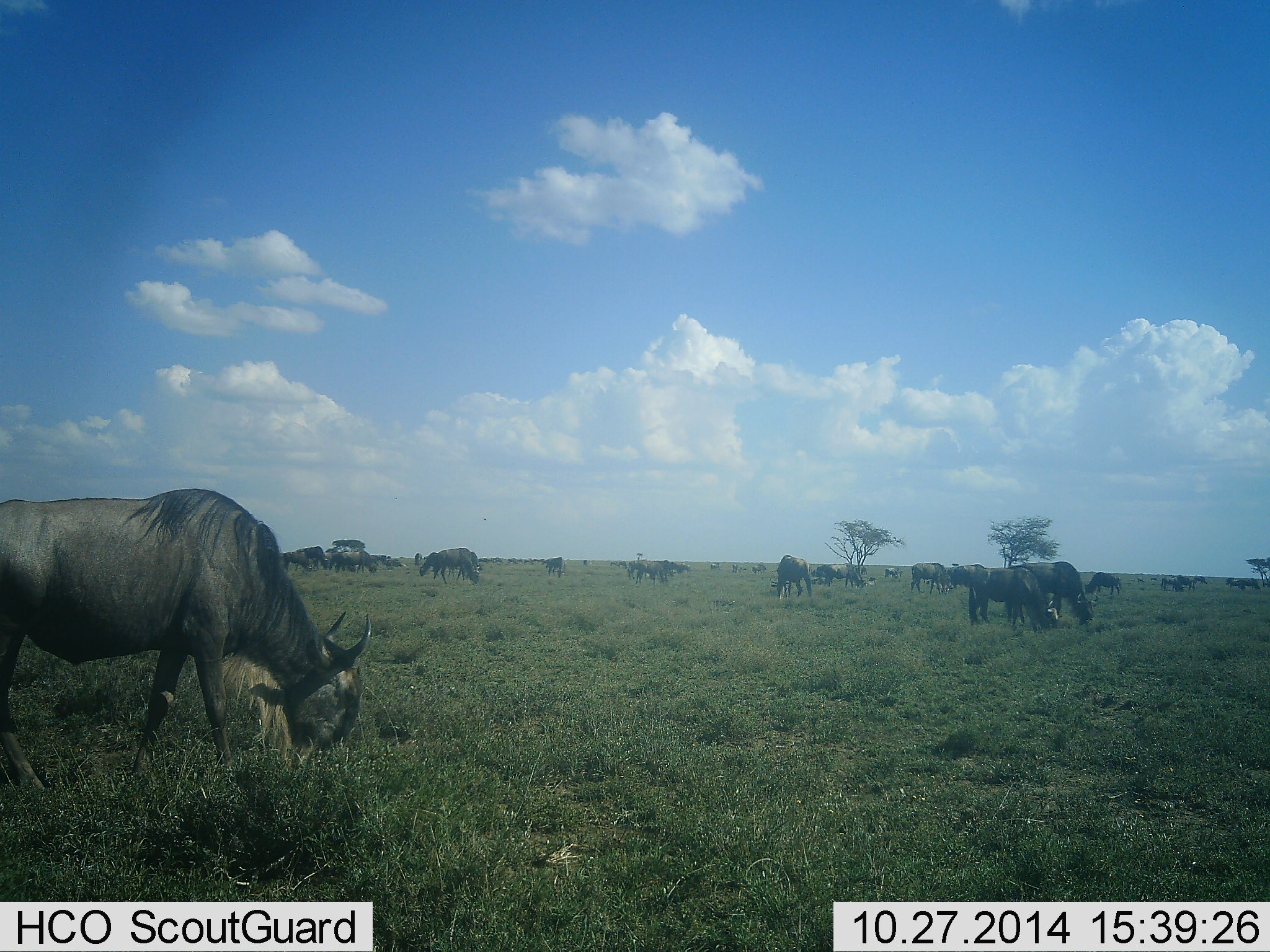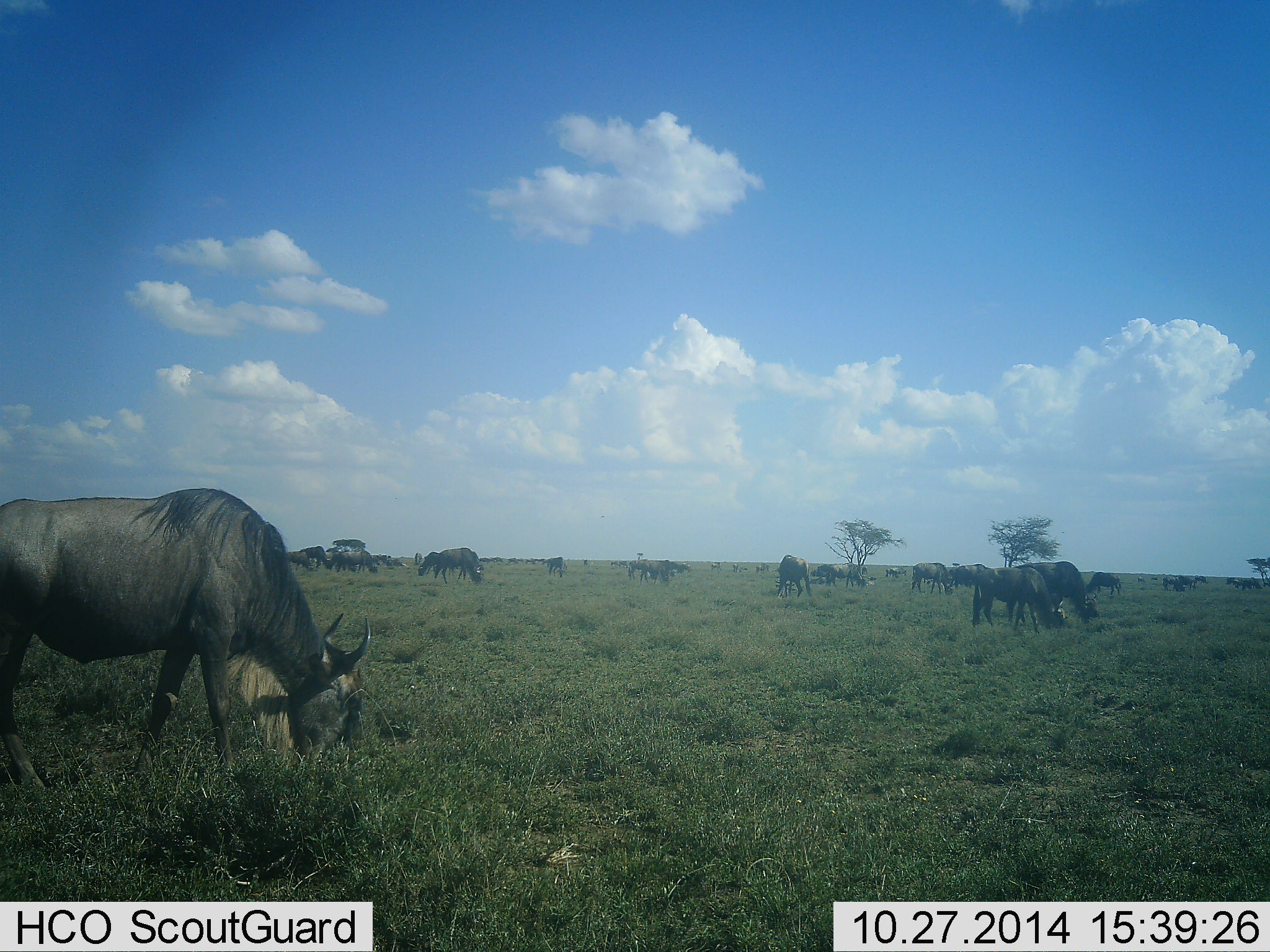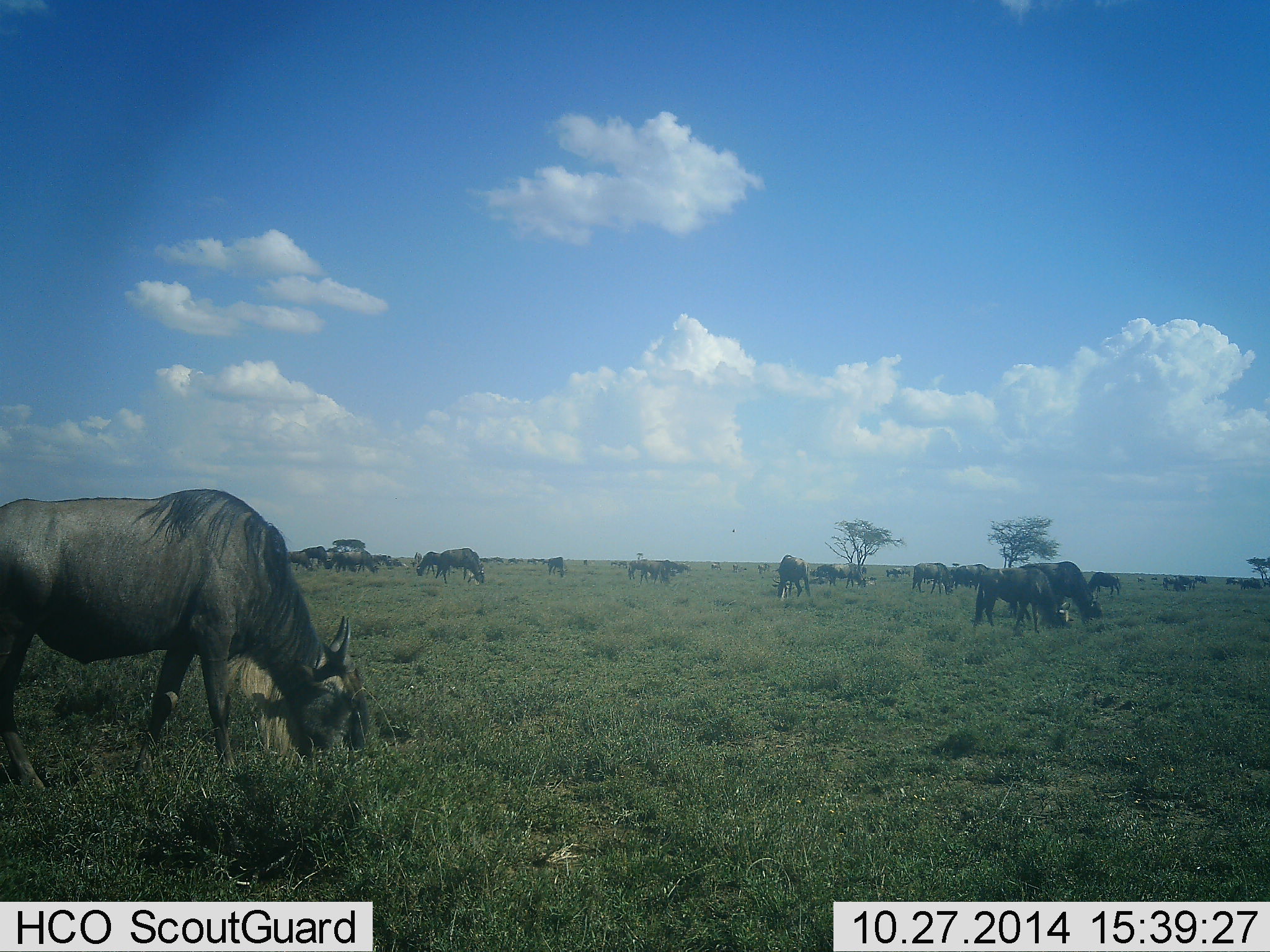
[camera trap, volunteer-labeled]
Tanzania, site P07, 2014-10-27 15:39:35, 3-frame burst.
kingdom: Animalia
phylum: Chordata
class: Mammalia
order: Artiodactyla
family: Bovidae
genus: Connochaetes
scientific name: Connochaetes taurinus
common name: blue wildebeest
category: wildebeest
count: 11-50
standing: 20%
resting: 0%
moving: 10%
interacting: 0%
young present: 0%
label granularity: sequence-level